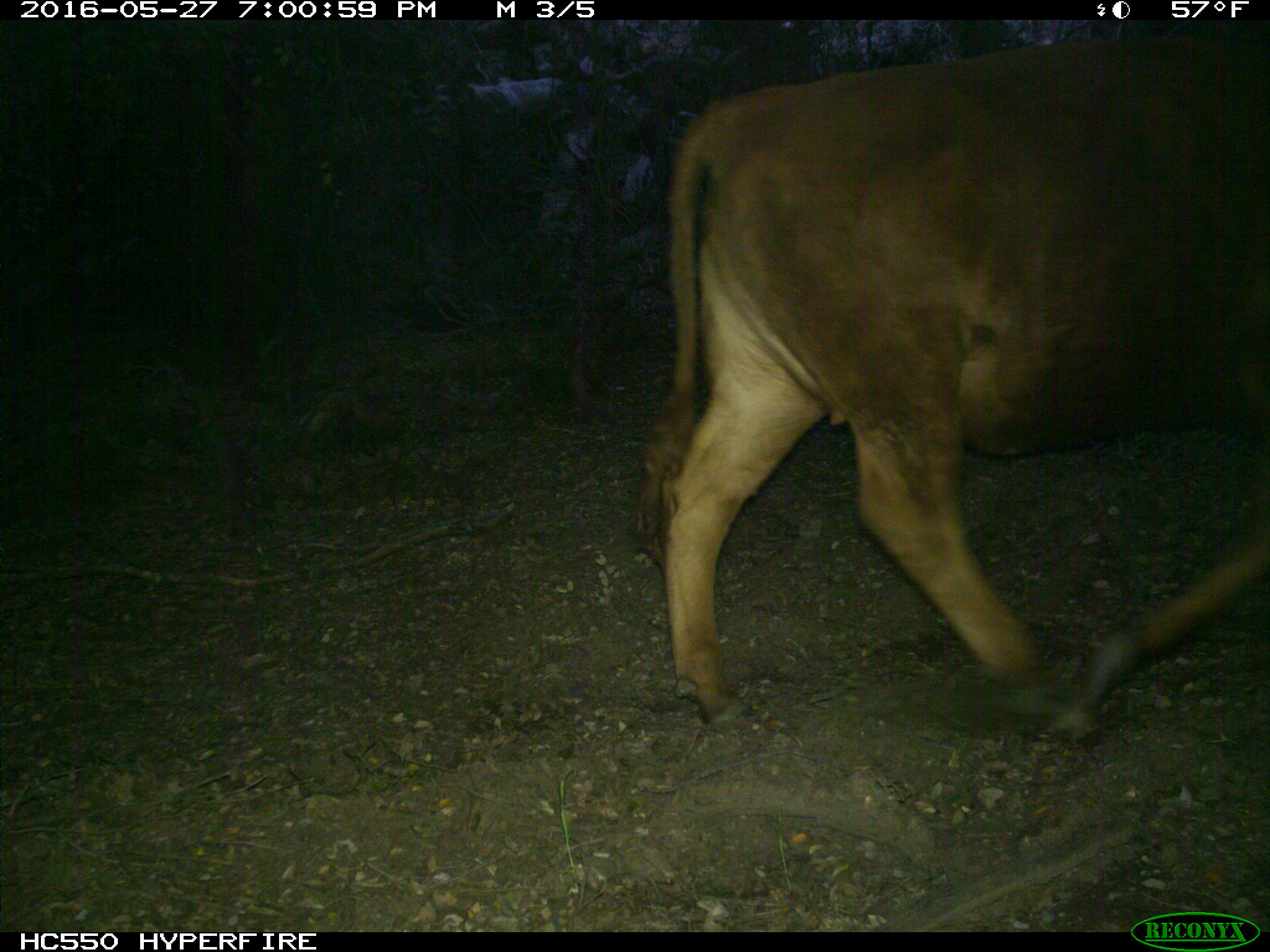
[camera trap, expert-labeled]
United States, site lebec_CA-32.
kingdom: Animalia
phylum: Chordata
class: Mammalia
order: Artiodactyla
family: Bovidae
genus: Bos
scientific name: Bos taurus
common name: domestic cow